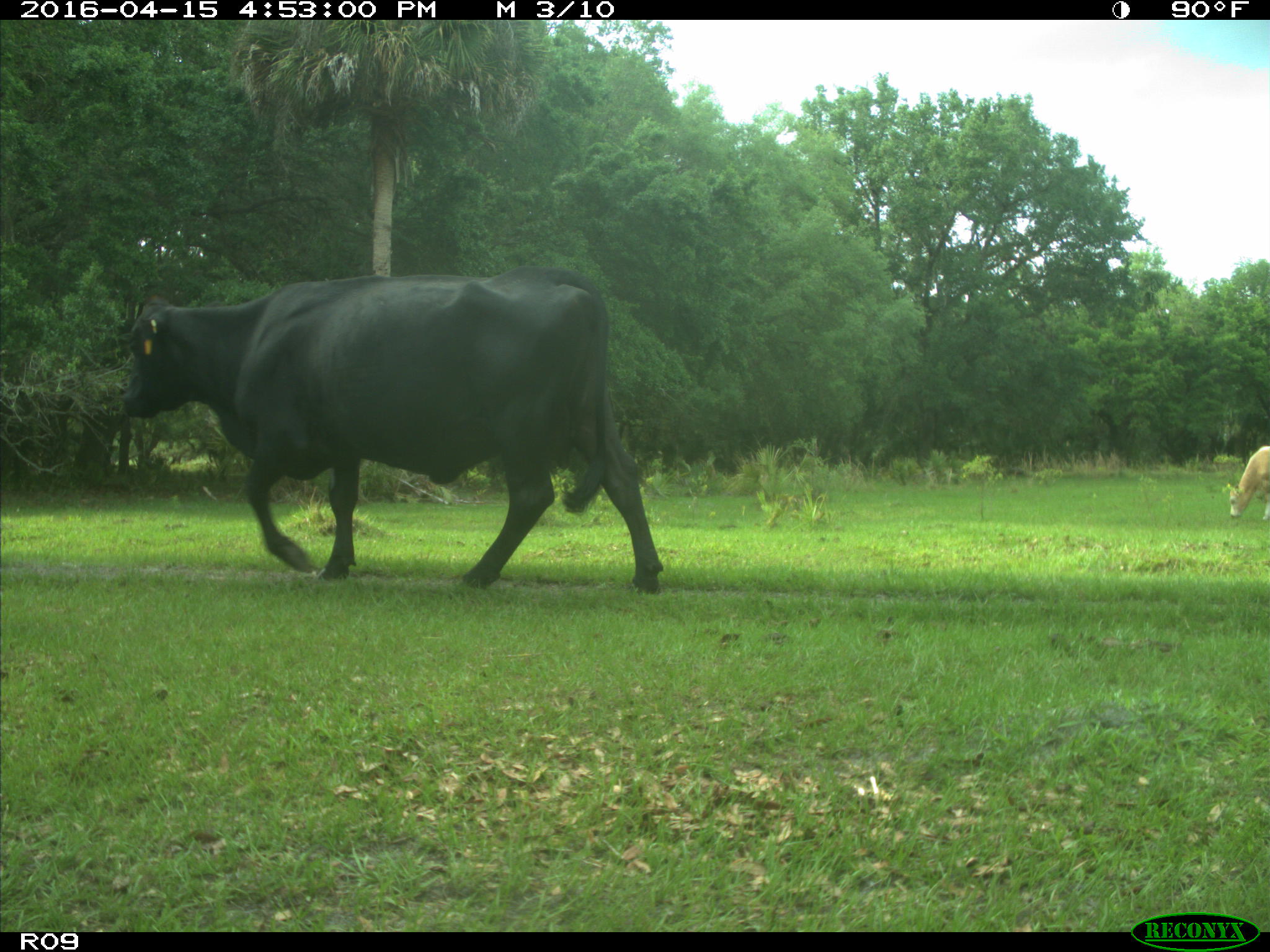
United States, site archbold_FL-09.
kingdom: Animalia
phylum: Chordata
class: Mammalia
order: Artiodactyla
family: Bovidae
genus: Bos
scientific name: Bos taurus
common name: domestic cow